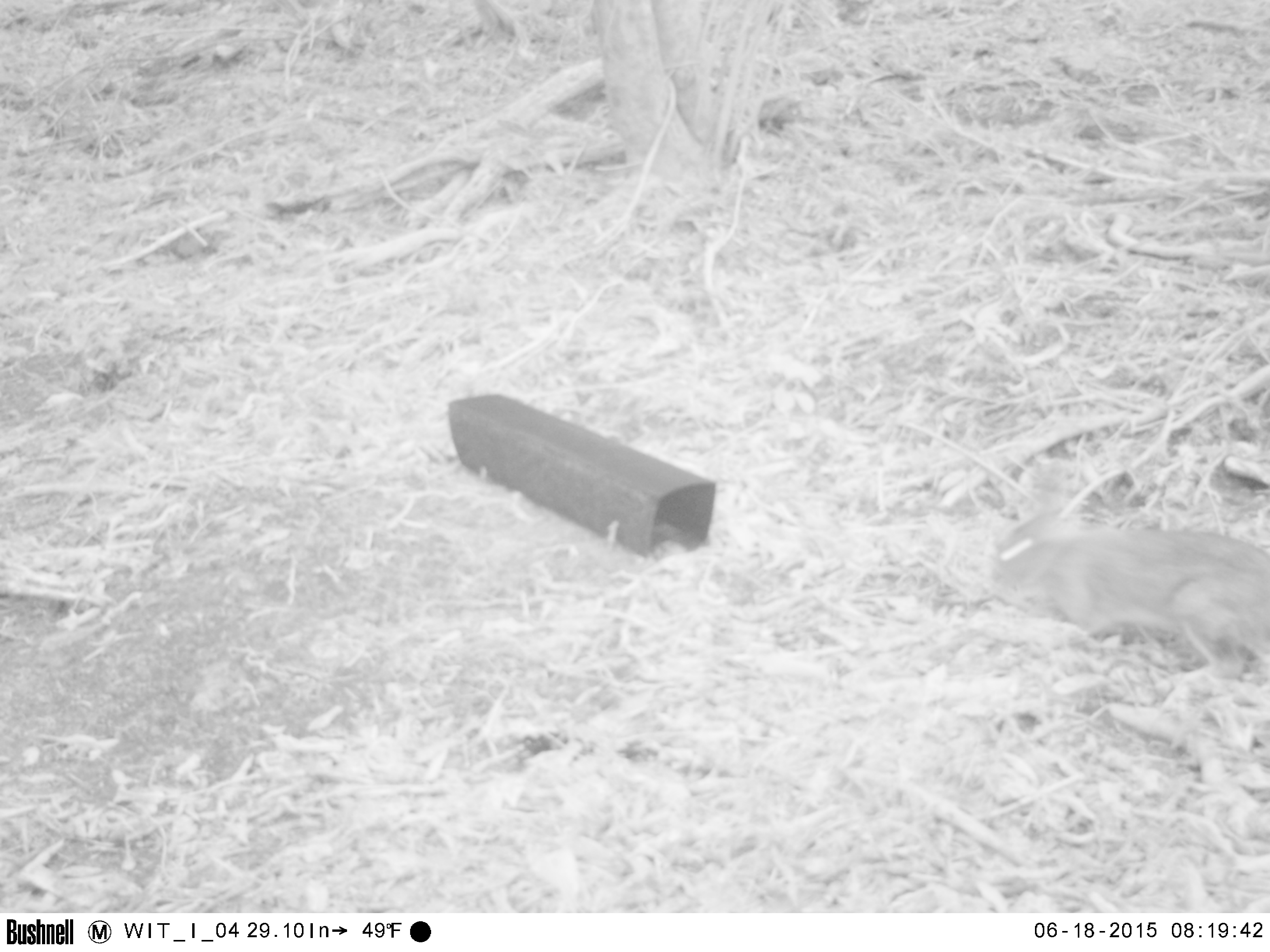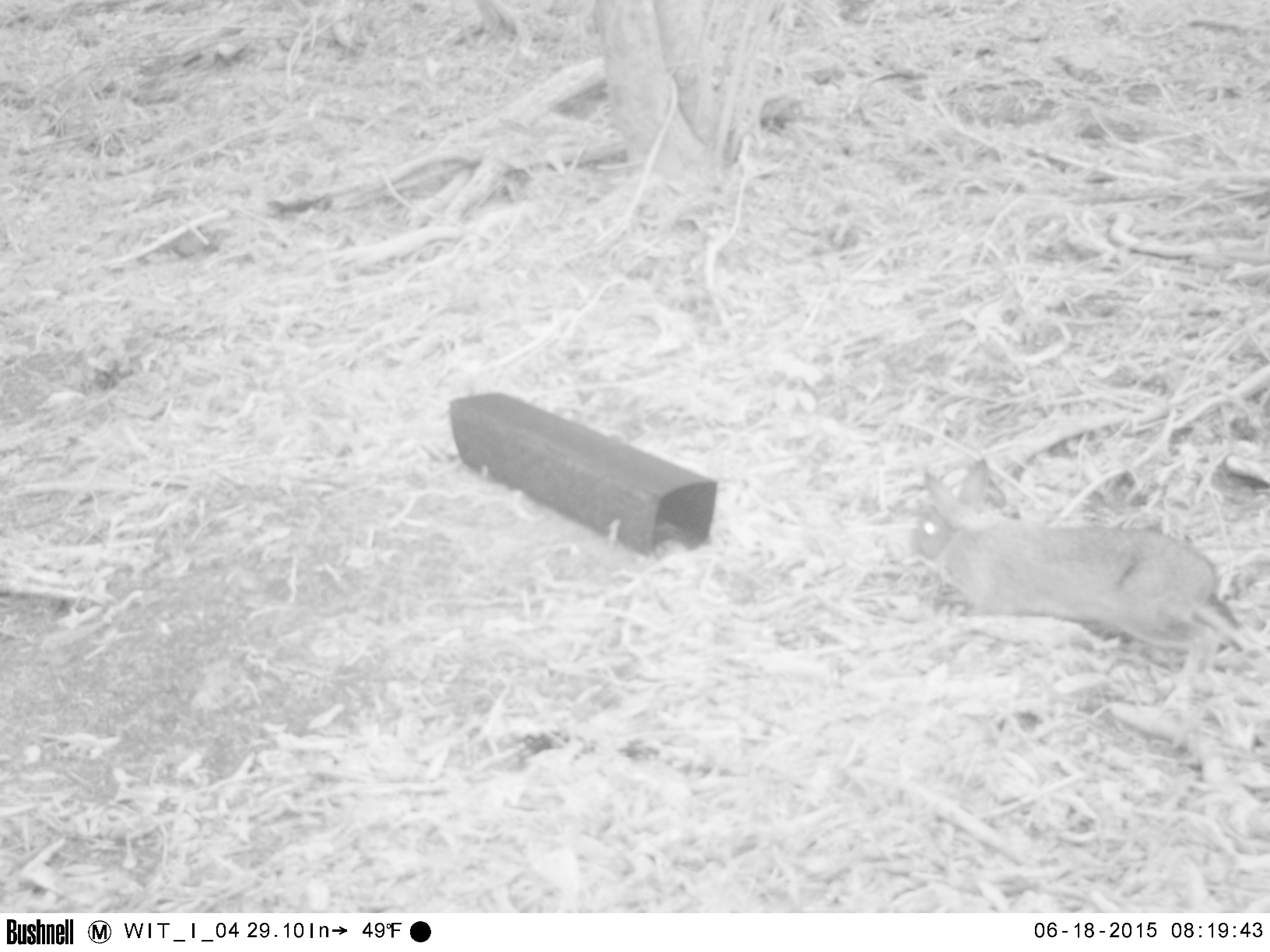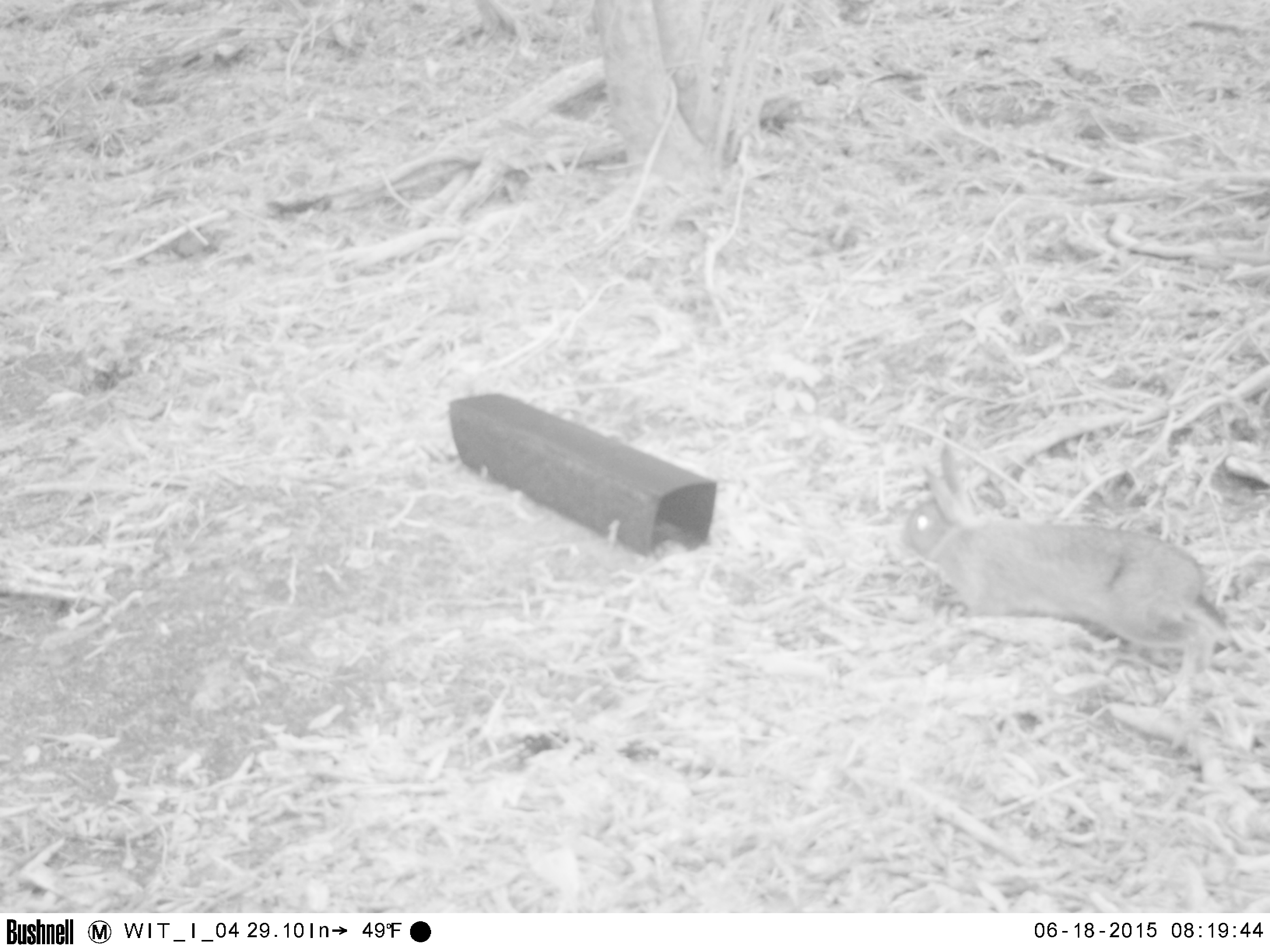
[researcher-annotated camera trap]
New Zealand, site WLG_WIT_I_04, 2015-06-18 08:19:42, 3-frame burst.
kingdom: Animalia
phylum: Chordata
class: Mammalia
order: Lagomorpha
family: Leporidae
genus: Oryctolagus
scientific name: Oryctolagus cuniculus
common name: european rabbit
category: rabbit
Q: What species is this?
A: Rabbit (european rabbit) (Oryctolagus cuniculus).